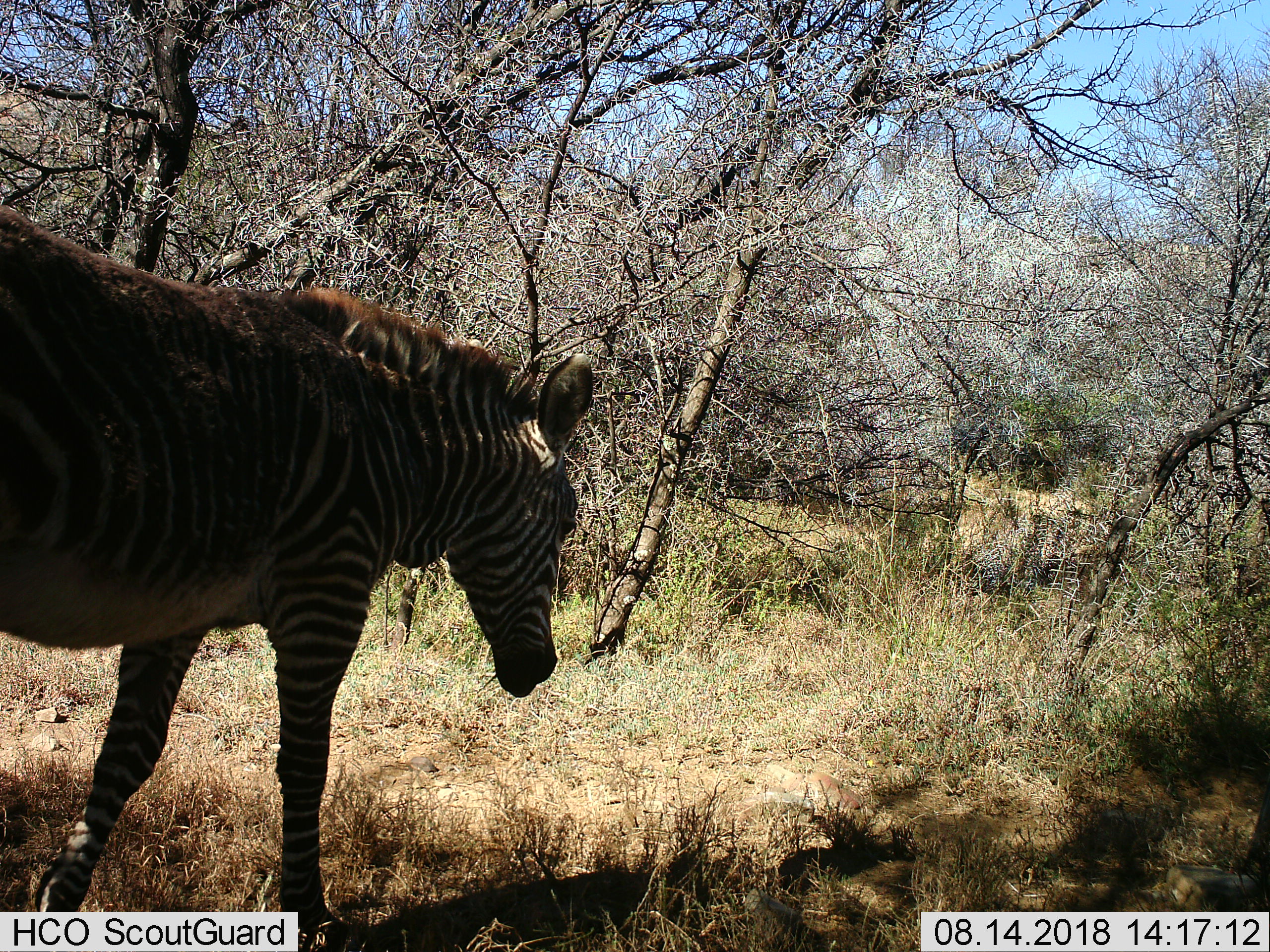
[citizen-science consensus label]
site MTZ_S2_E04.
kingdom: Animalia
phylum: Chordata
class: Mammalia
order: Perissodactyla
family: Equidae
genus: Equus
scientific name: Equus zebra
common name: mountain zebra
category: zebramountain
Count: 1.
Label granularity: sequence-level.